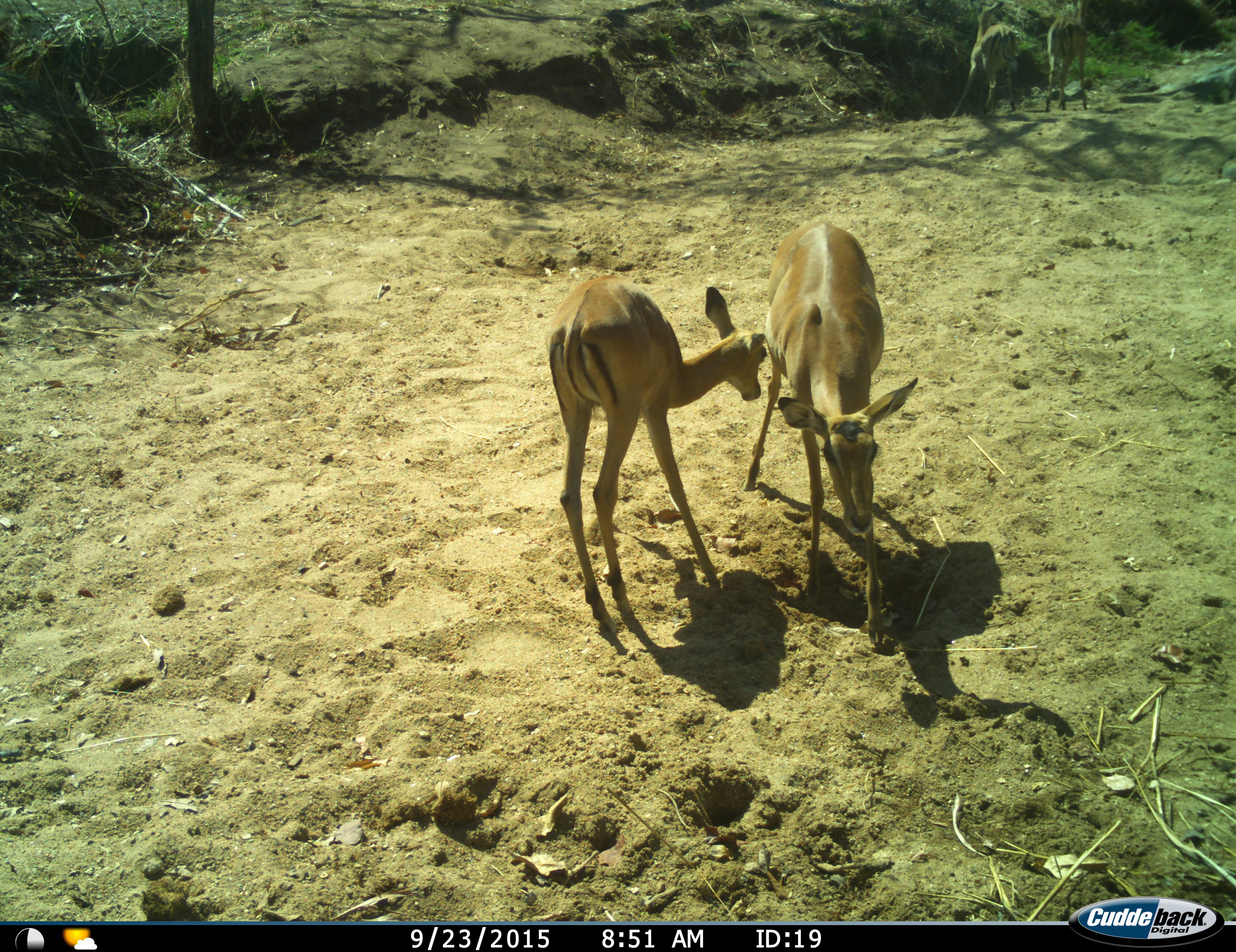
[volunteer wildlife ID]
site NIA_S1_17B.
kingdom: Animalia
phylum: Chordata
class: Mammalia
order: Artiodactyla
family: Bovidae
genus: Aepyceros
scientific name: Aepyceros melampus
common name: impala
Impala (Aepyceros melampus), count 4. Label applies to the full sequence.